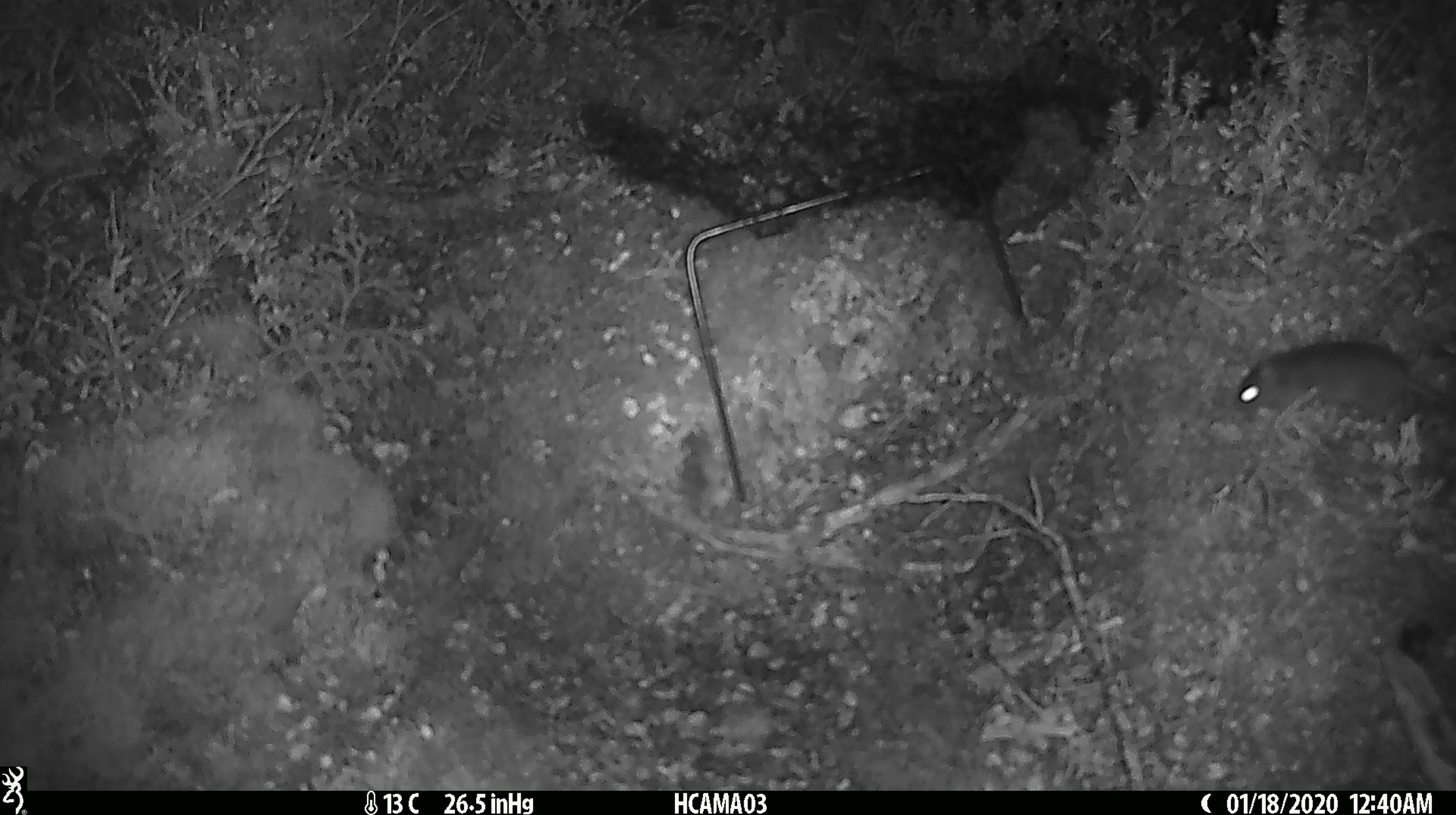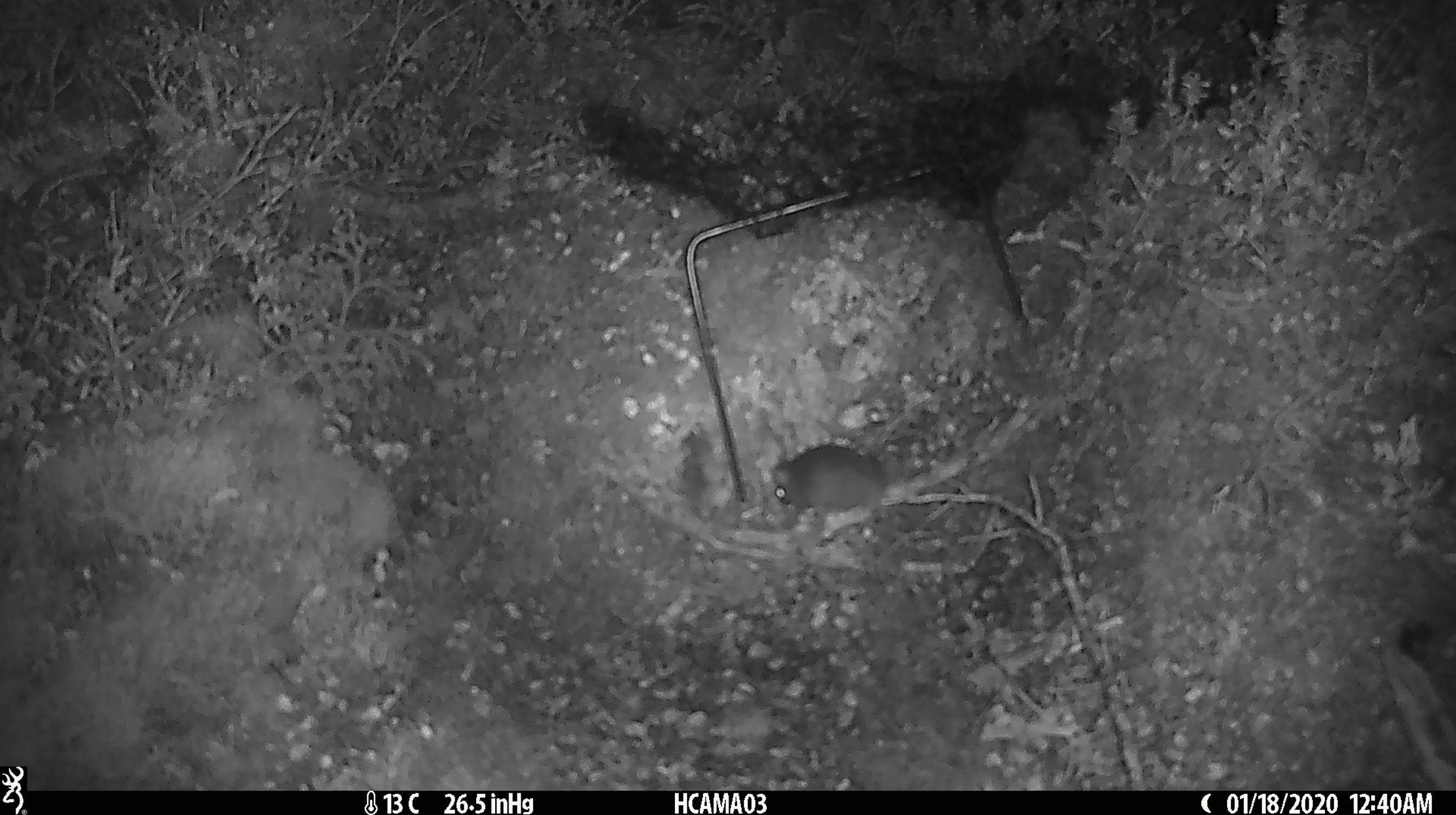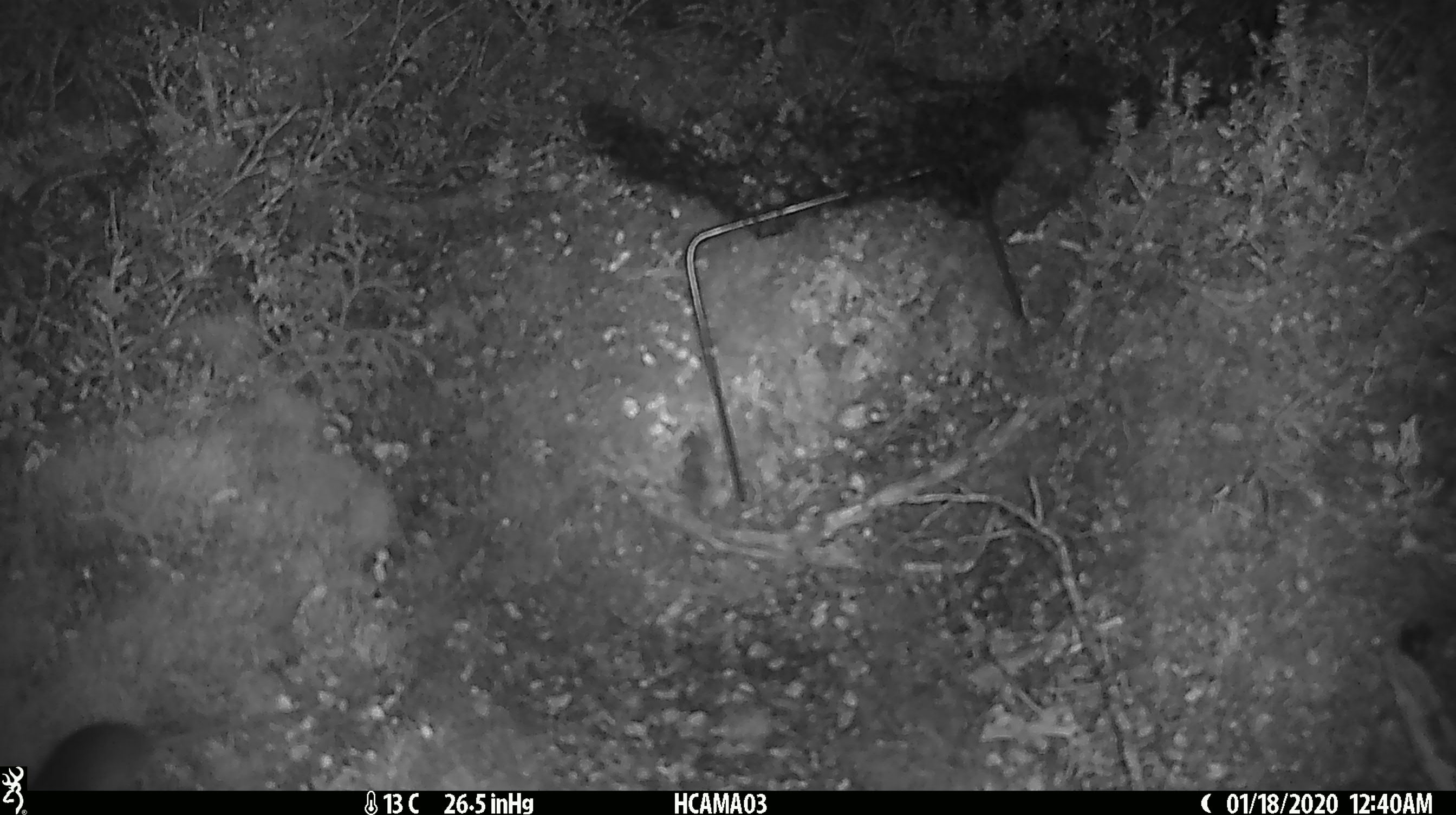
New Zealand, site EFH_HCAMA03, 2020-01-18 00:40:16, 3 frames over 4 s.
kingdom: Animalia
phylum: Chordata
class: Mammalia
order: Rodentia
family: Muridae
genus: Mus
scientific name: Mus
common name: mouse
Mouse (Mus).